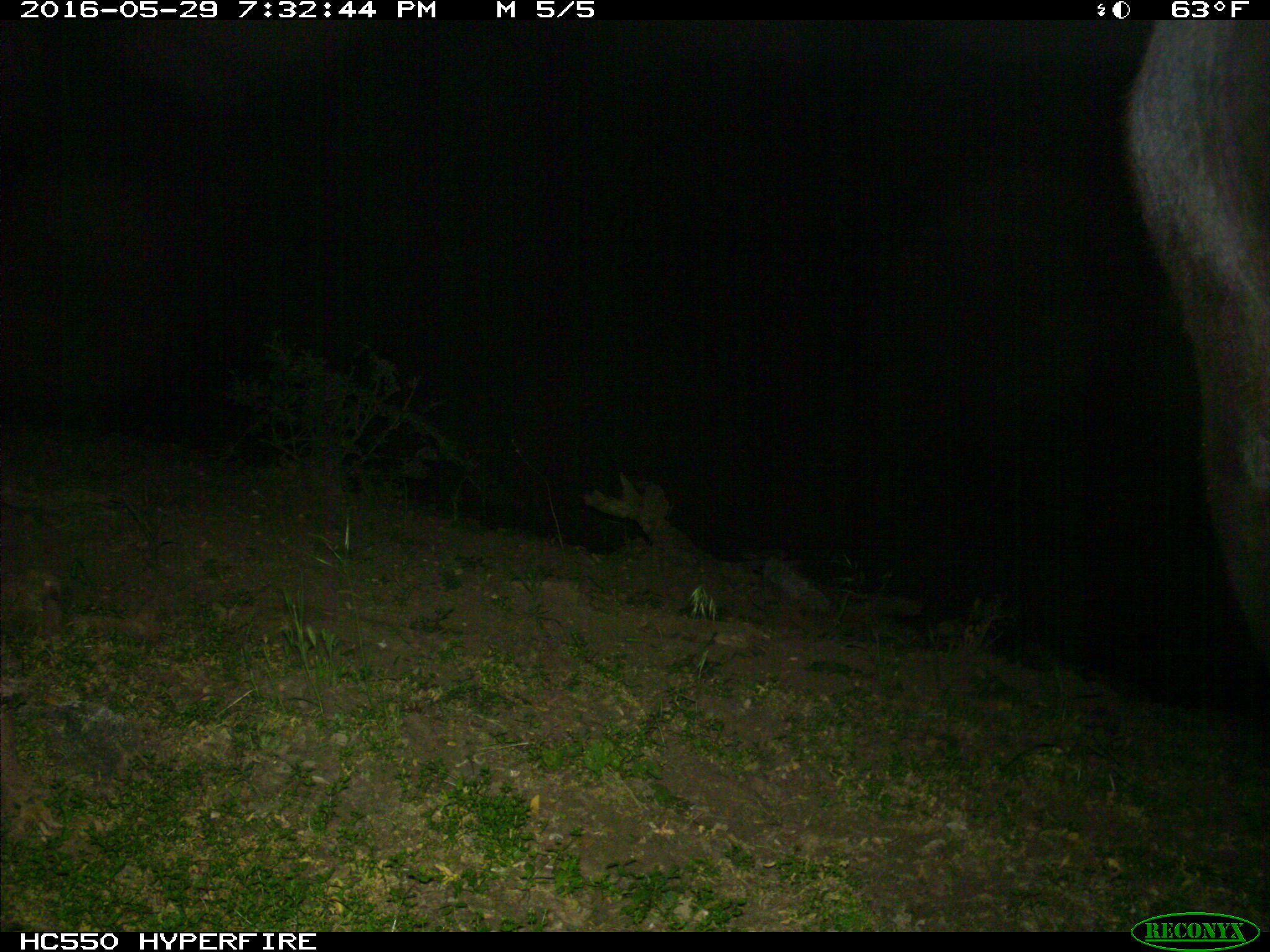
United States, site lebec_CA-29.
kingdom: Animalia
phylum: Chordata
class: Mammalia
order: Artiodactyla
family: Bovidae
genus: Bos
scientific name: Bos taurus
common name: domestic cow